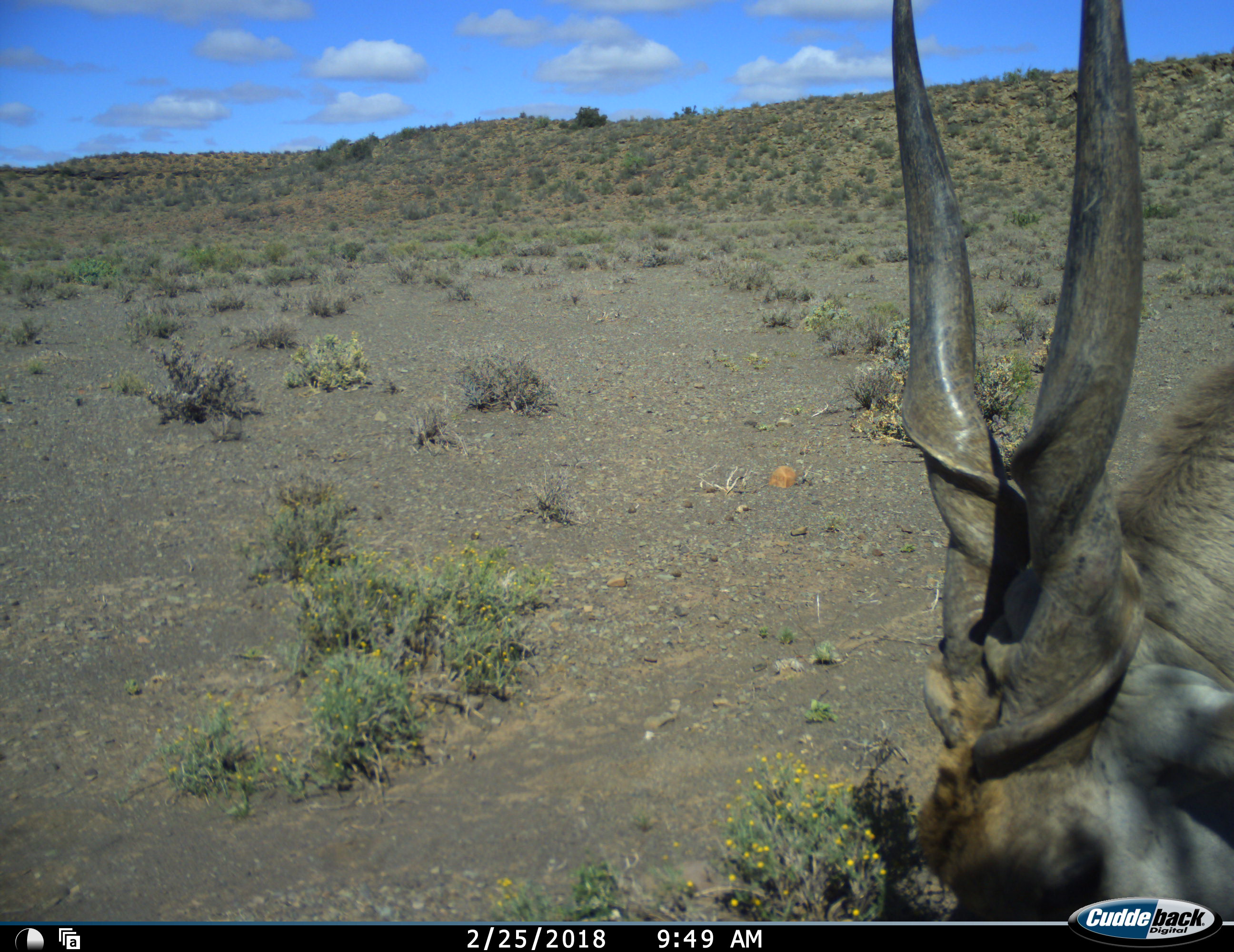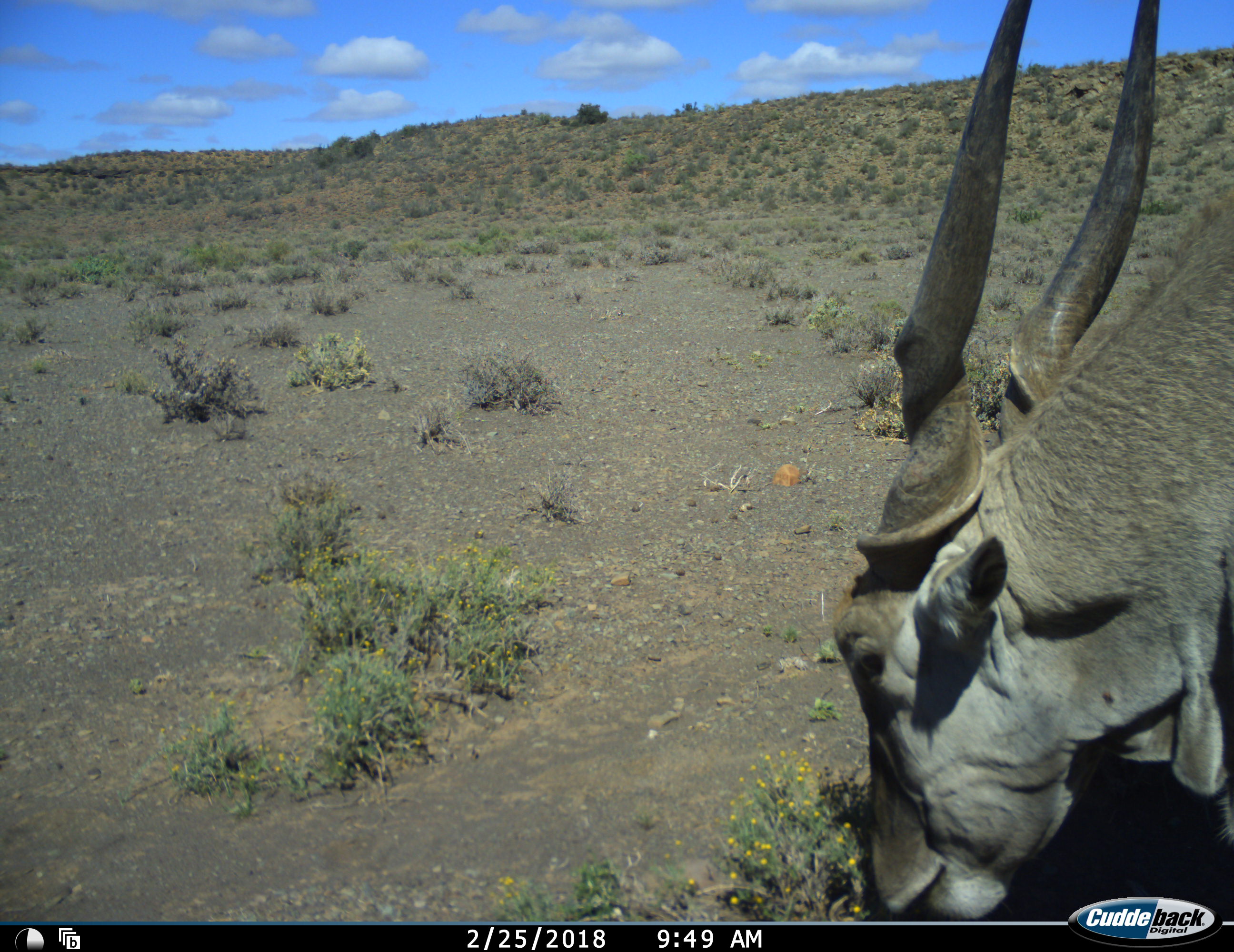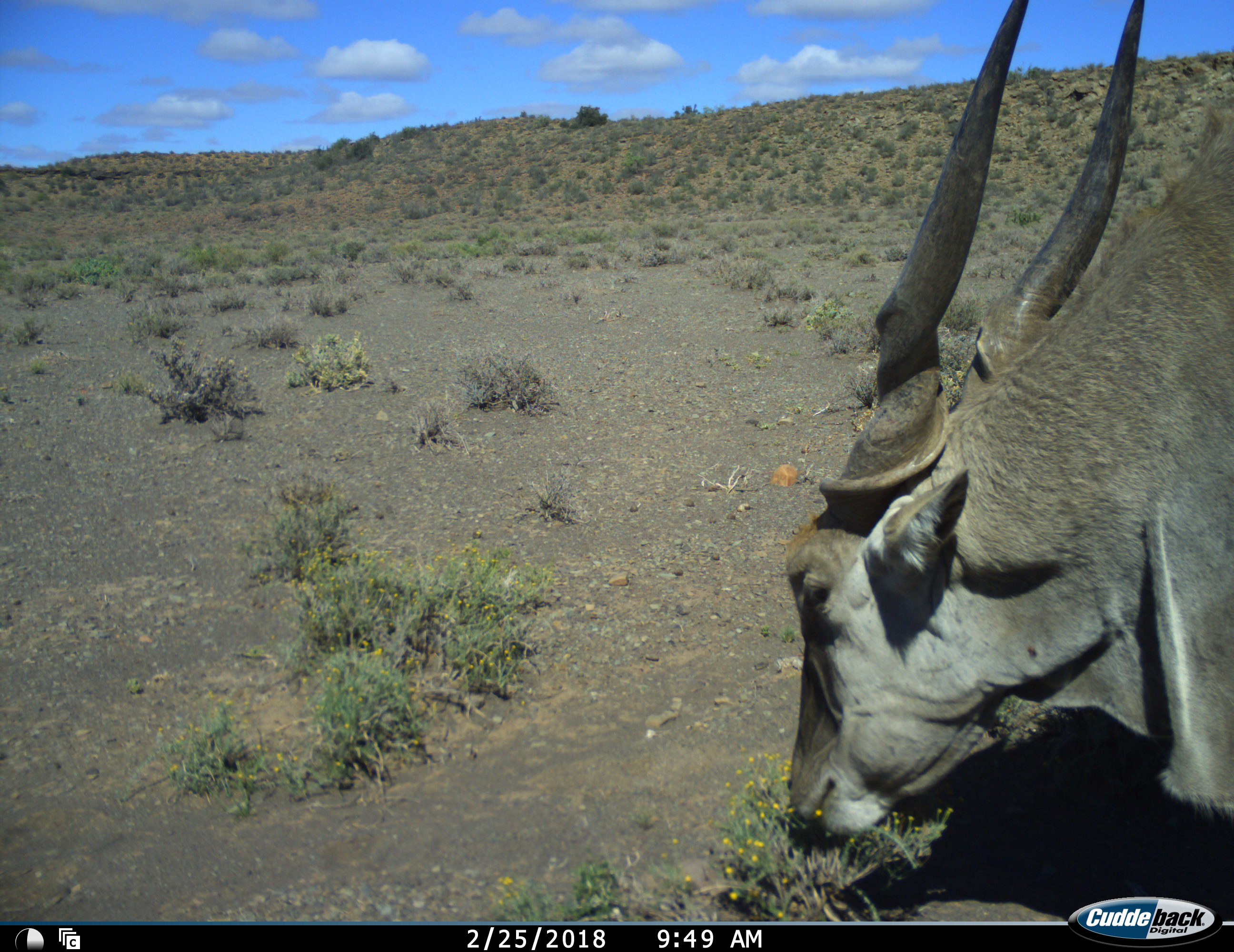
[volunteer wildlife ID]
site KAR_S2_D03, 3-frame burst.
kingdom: Animalia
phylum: Chordata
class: Mammalia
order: Artiodactyla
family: Bovidae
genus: Tragelaphus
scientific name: Tragelaphus oryx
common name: eland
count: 1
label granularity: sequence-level